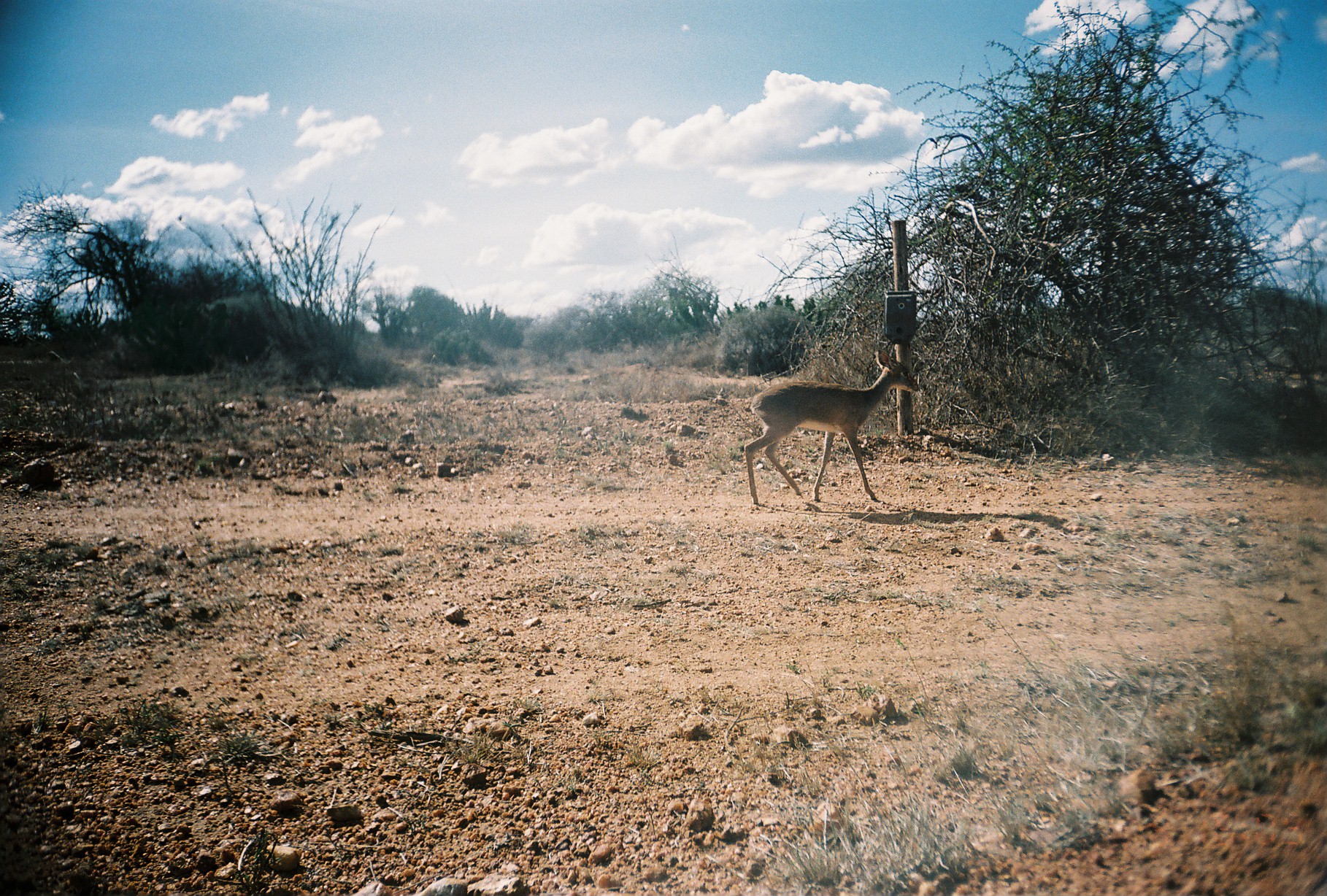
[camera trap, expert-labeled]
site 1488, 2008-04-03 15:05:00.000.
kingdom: Animalia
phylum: Chordata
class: Mammalia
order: Artiodactyla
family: Bovidae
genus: Madoqua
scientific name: Madoqua guentheri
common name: günther's dik-dik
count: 1